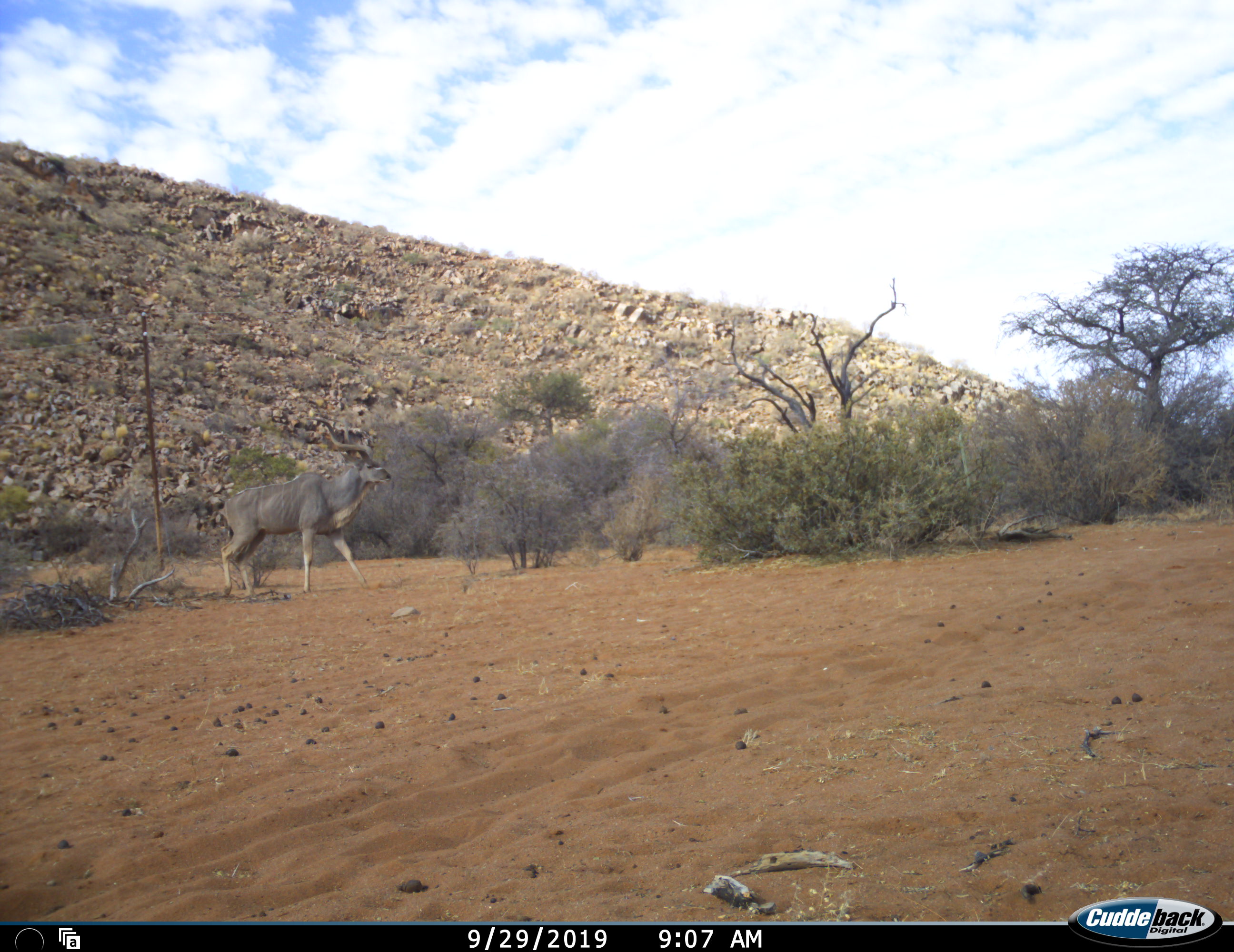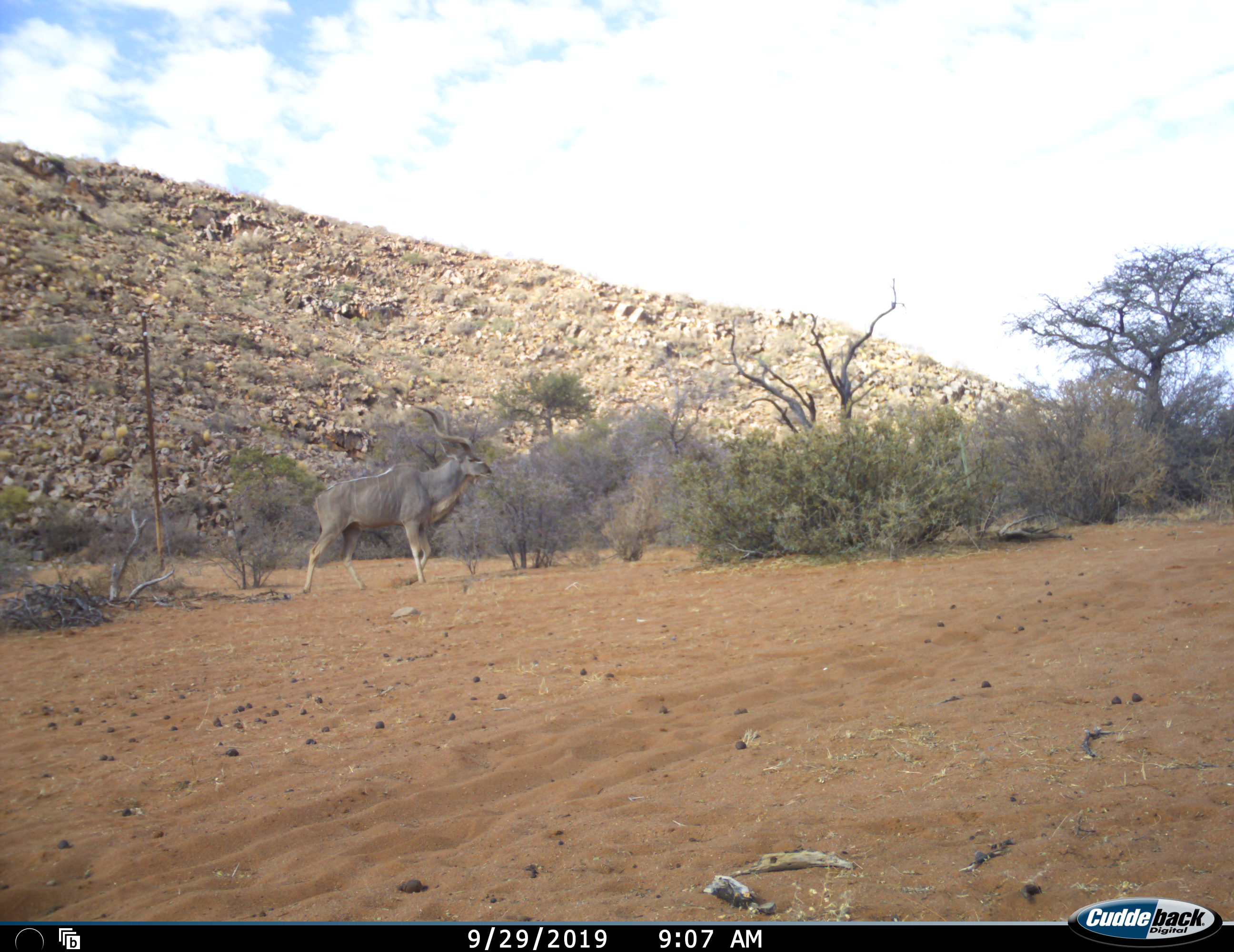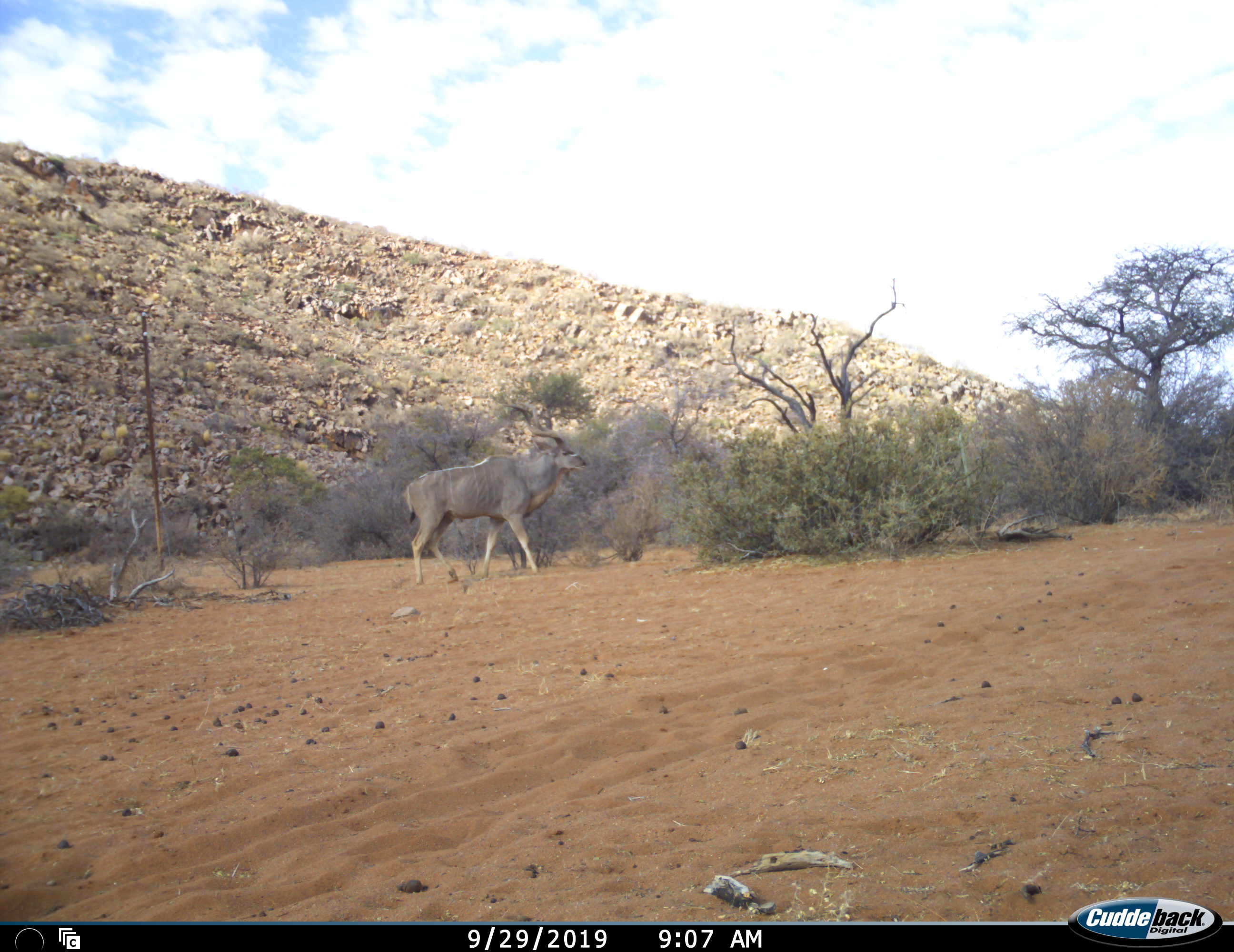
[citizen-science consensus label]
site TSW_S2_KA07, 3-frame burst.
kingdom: Animalia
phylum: Chordata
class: Mammalia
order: Artiodactyla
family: Bovidae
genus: Tragelaphus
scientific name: Tragelaphus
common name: kudu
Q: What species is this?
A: Kudu (Tragelaphus).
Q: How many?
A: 1.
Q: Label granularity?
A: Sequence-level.